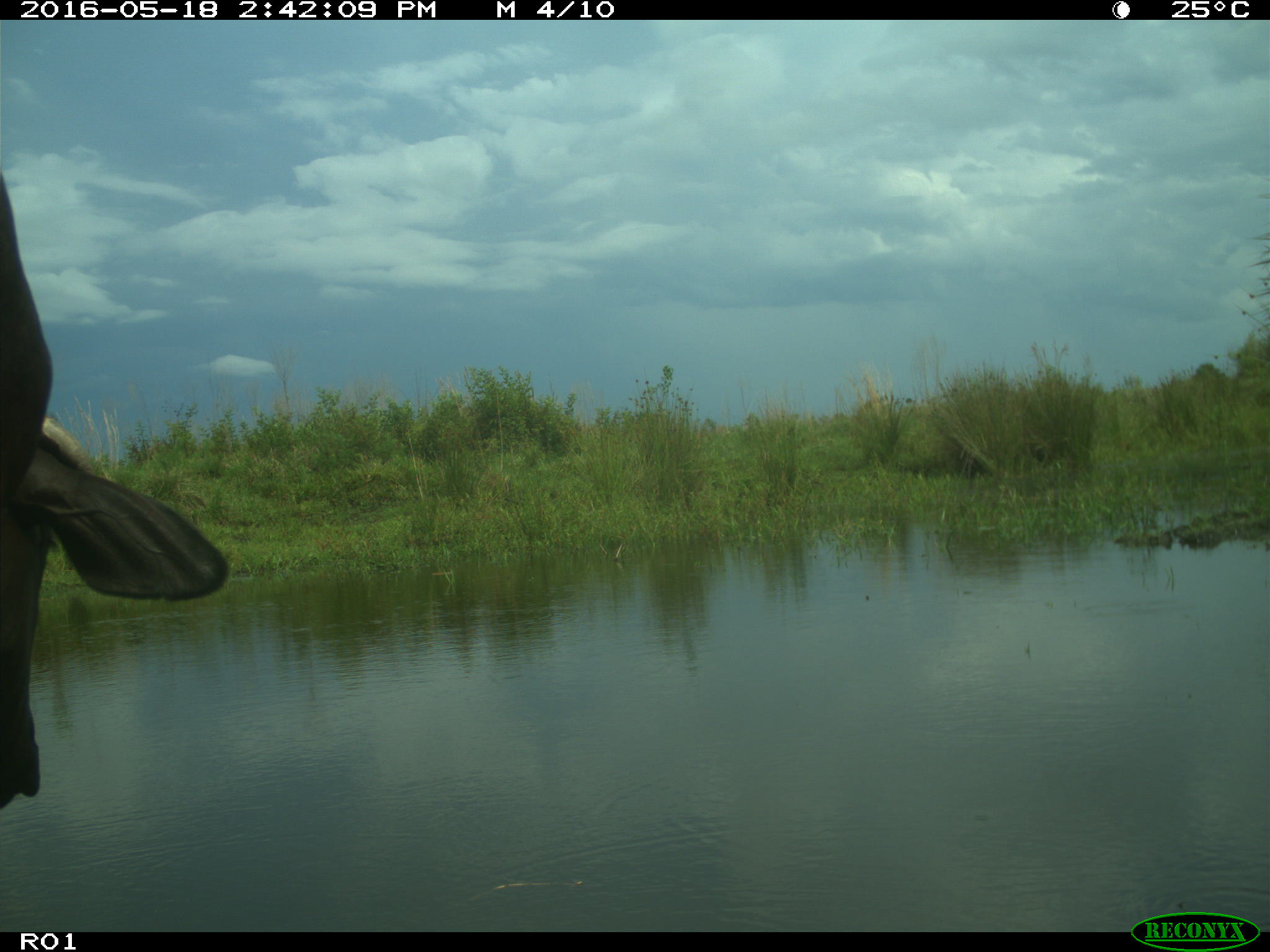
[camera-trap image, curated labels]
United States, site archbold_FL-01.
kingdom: Animalia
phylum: Chordata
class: Mammalia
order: Artiodactyla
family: Bovidae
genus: Bos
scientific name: Bos taurus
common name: domestic cow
Bos taurus (domestic cow).